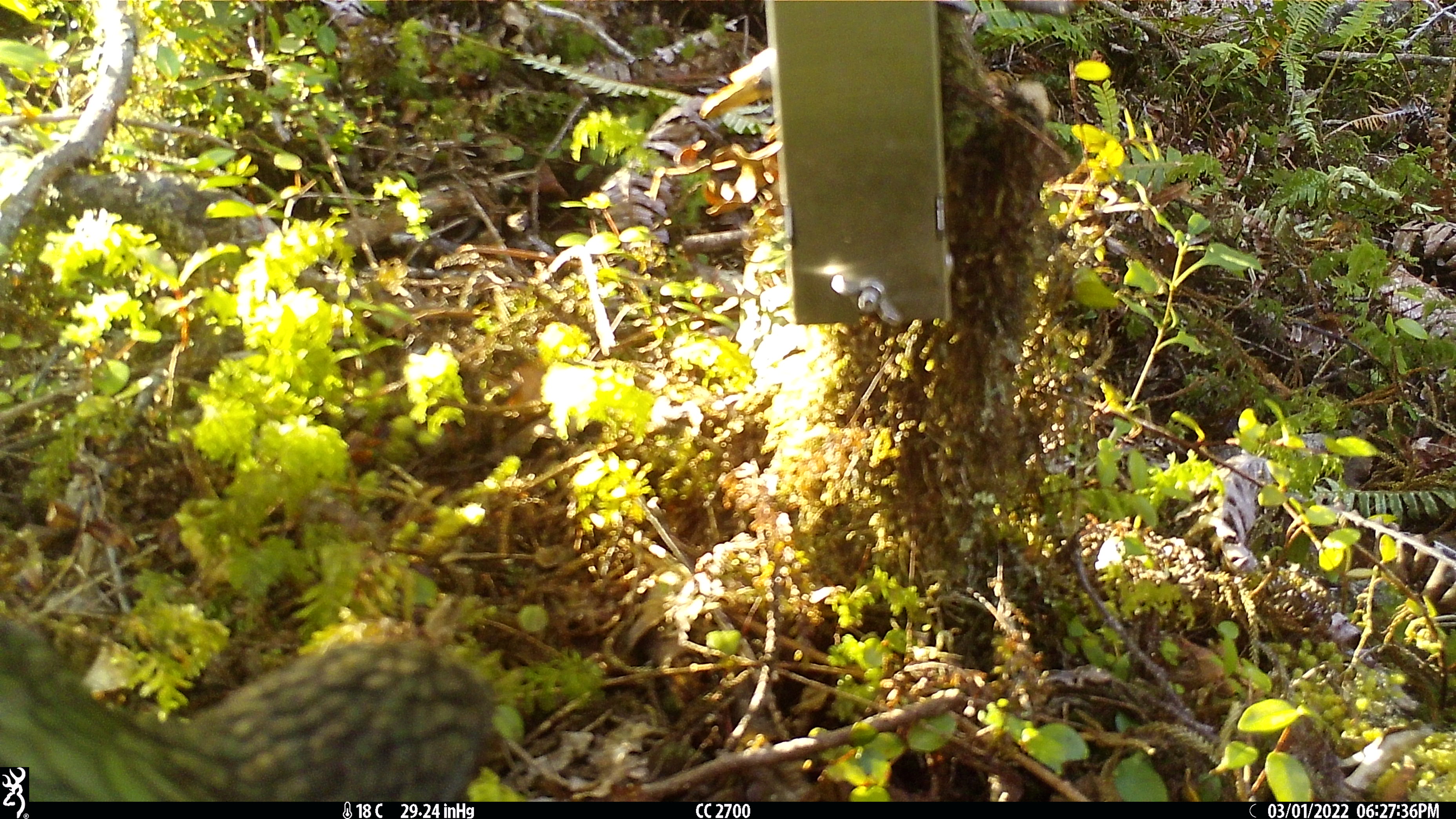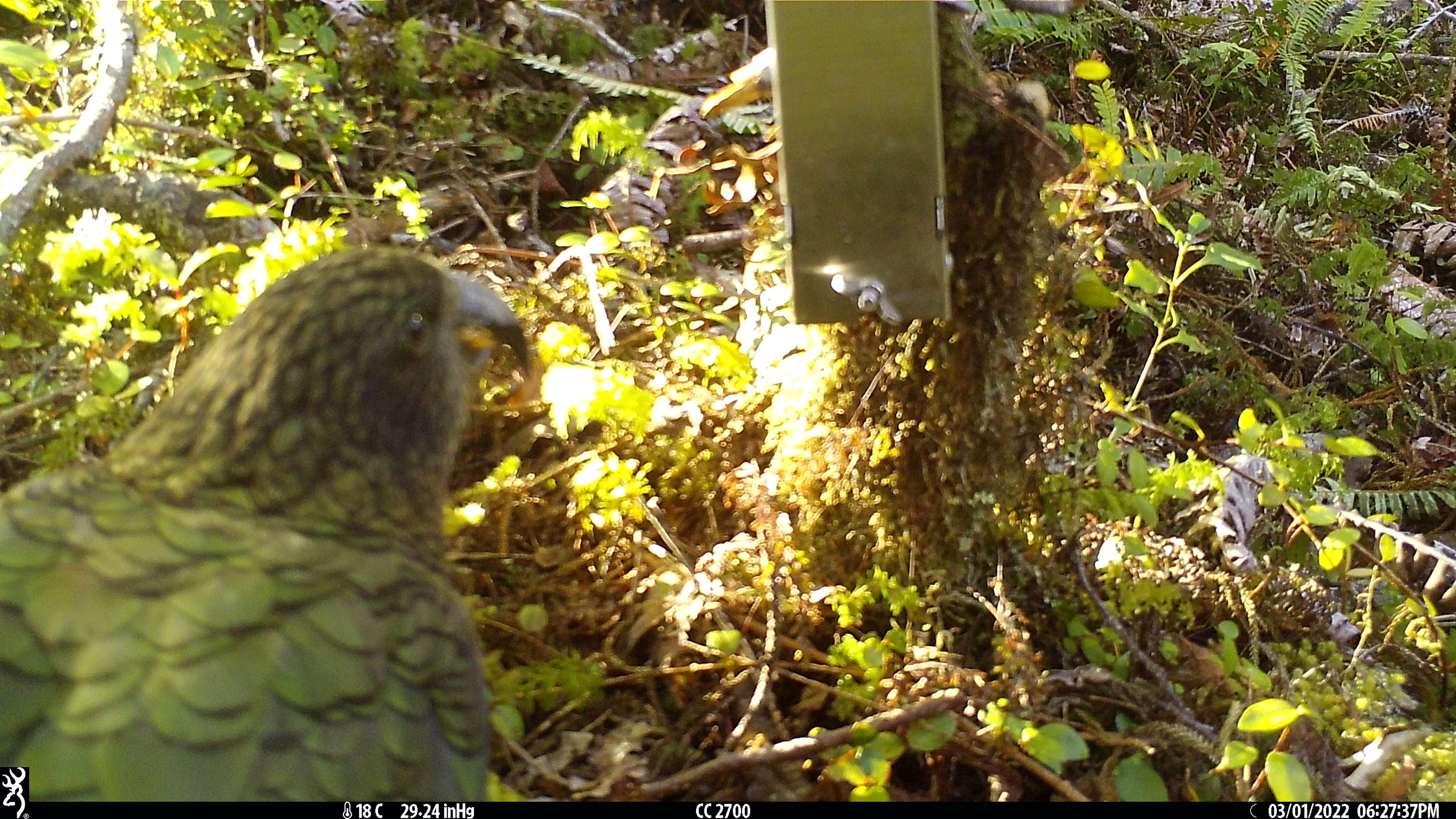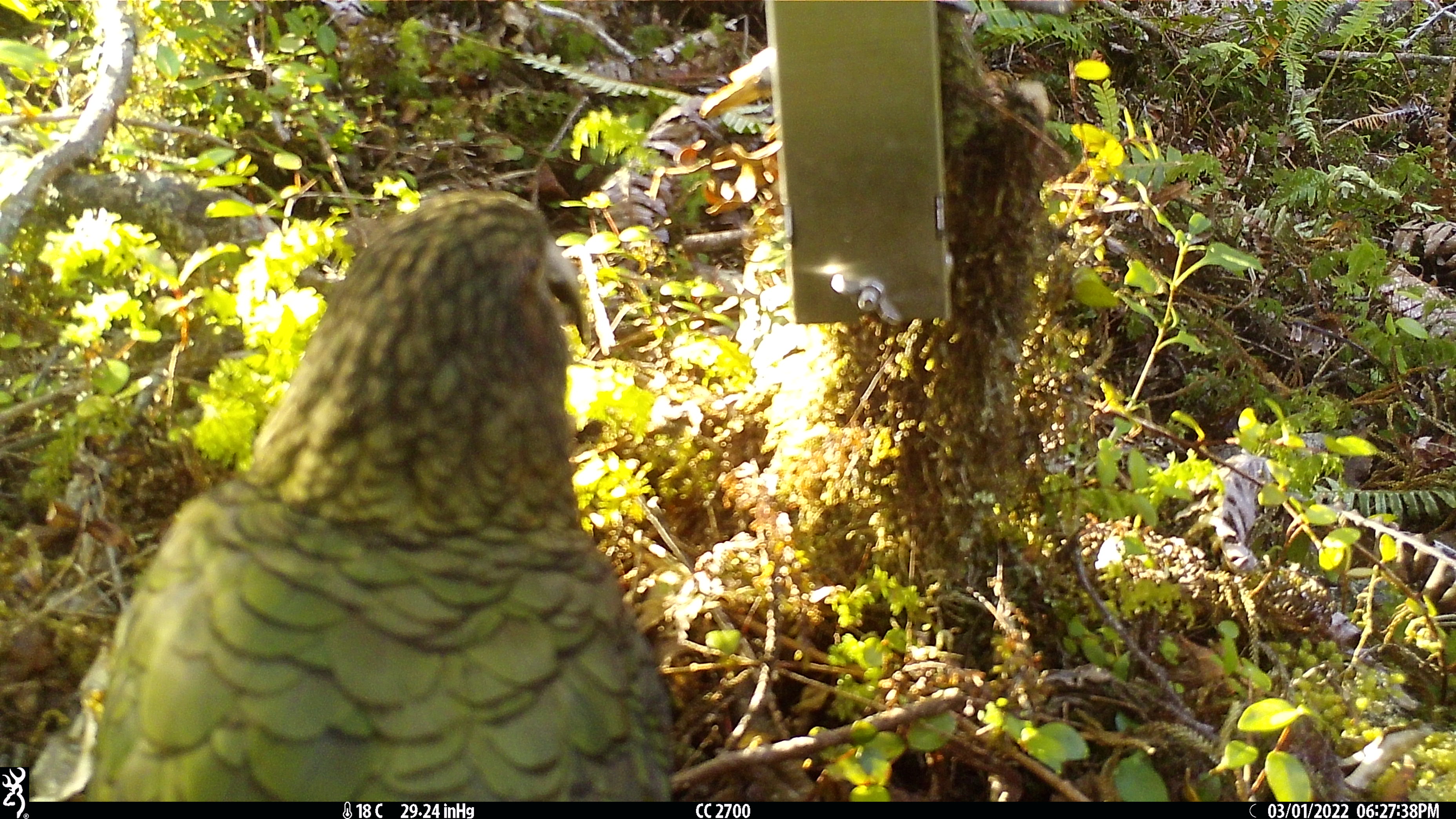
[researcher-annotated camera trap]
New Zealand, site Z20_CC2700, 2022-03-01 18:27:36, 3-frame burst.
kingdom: Animalia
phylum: Chordata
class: Aves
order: Psittaciformes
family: Strigopidae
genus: Nestor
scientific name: Nestor notabilis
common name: kea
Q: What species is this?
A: Kea (Nestor notabilis).